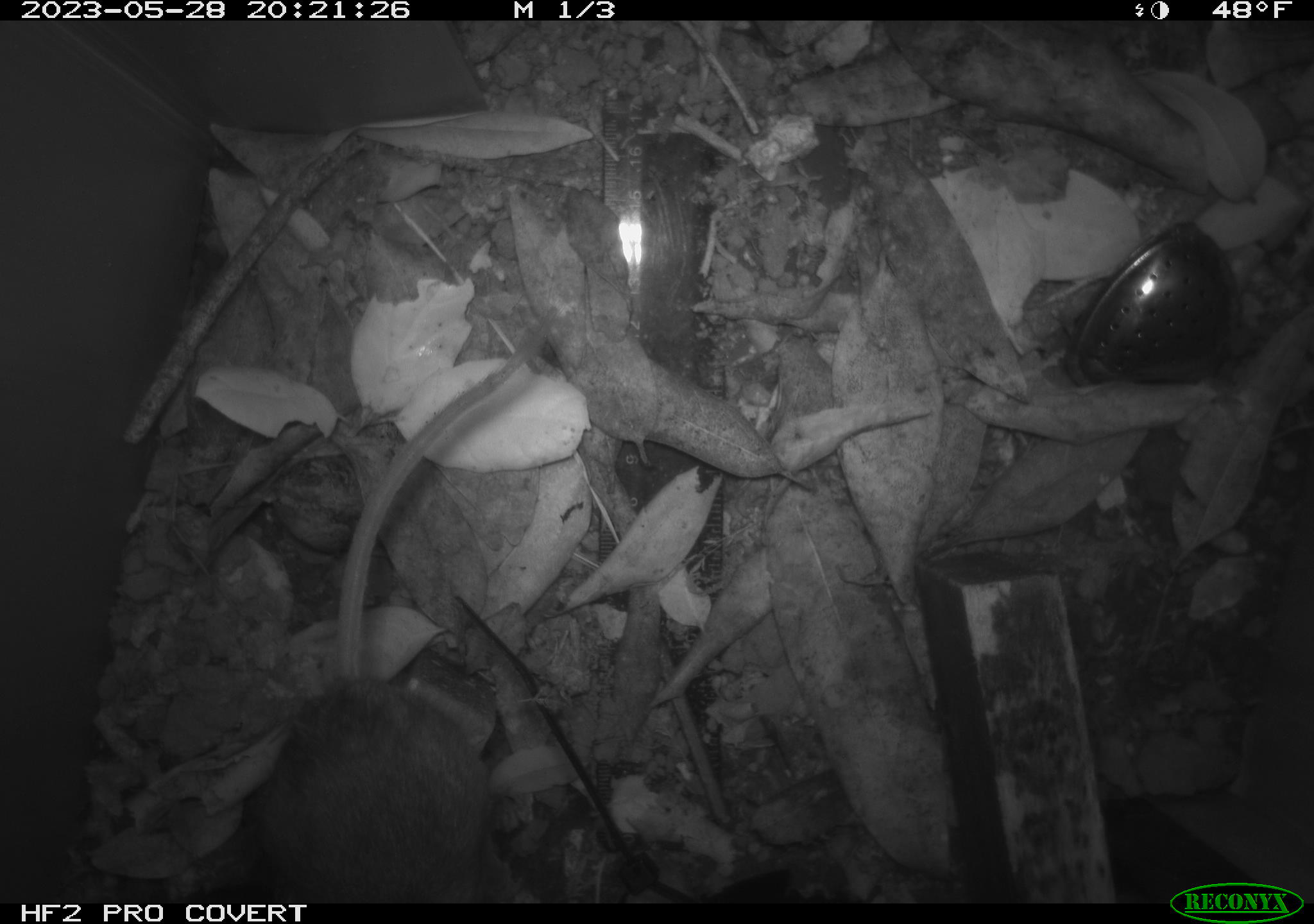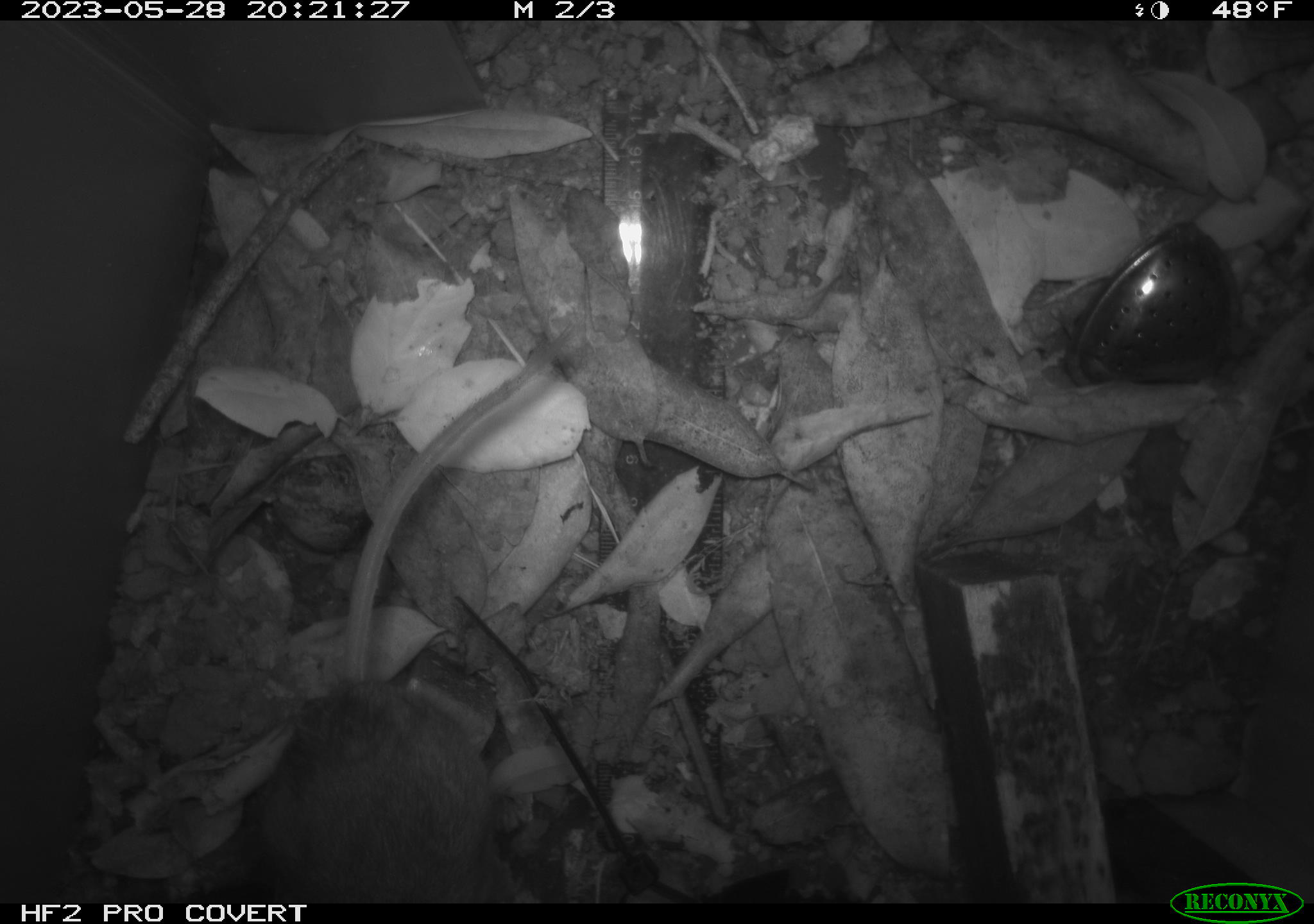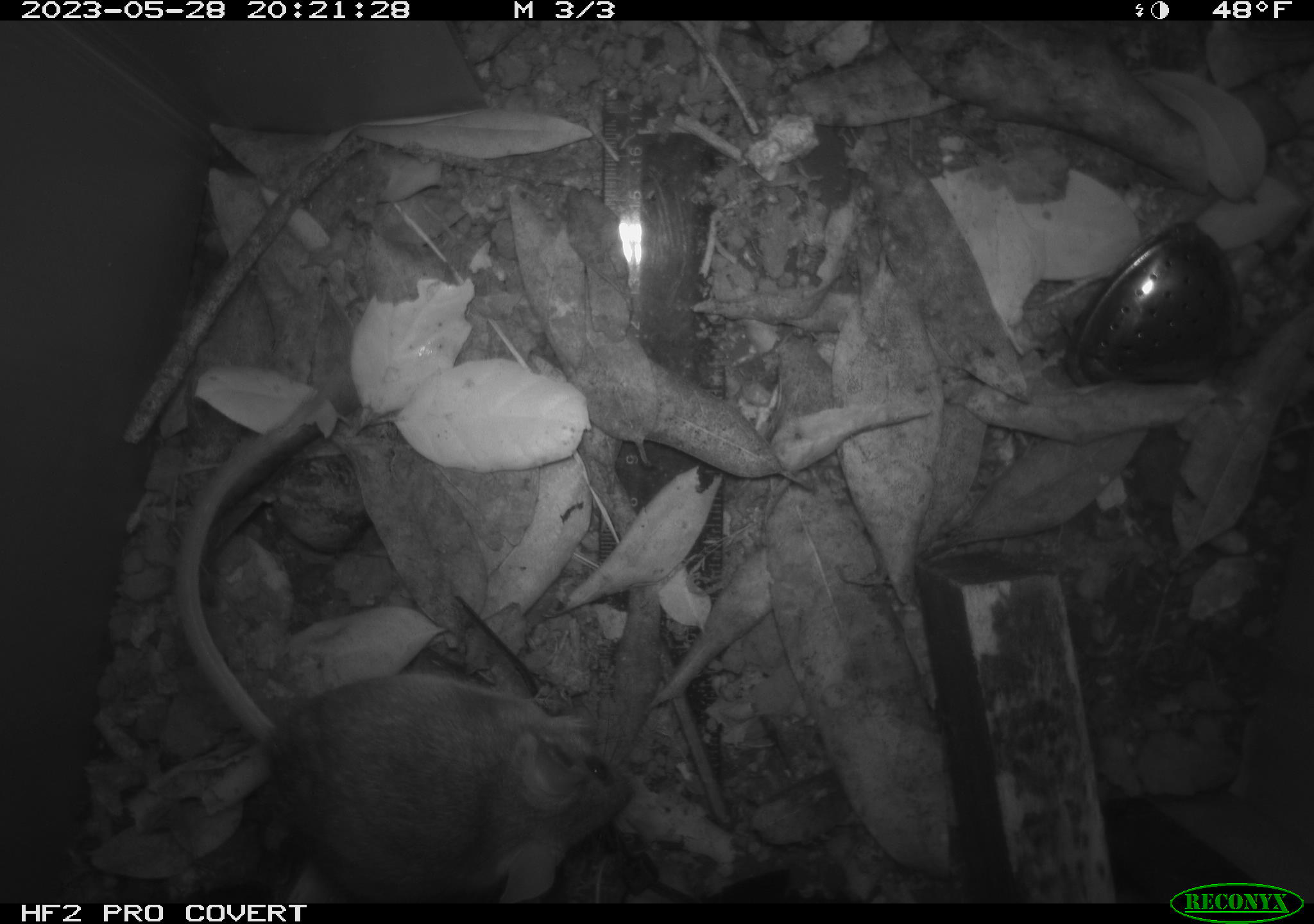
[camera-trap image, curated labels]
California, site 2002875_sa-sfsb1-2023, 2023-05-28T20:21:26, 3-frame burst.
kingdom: Animalia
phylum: Chordata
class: Mammalia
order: Rodentia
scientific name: Rodentia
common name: mouse species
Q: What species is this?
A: Mouse species (Rodentia).